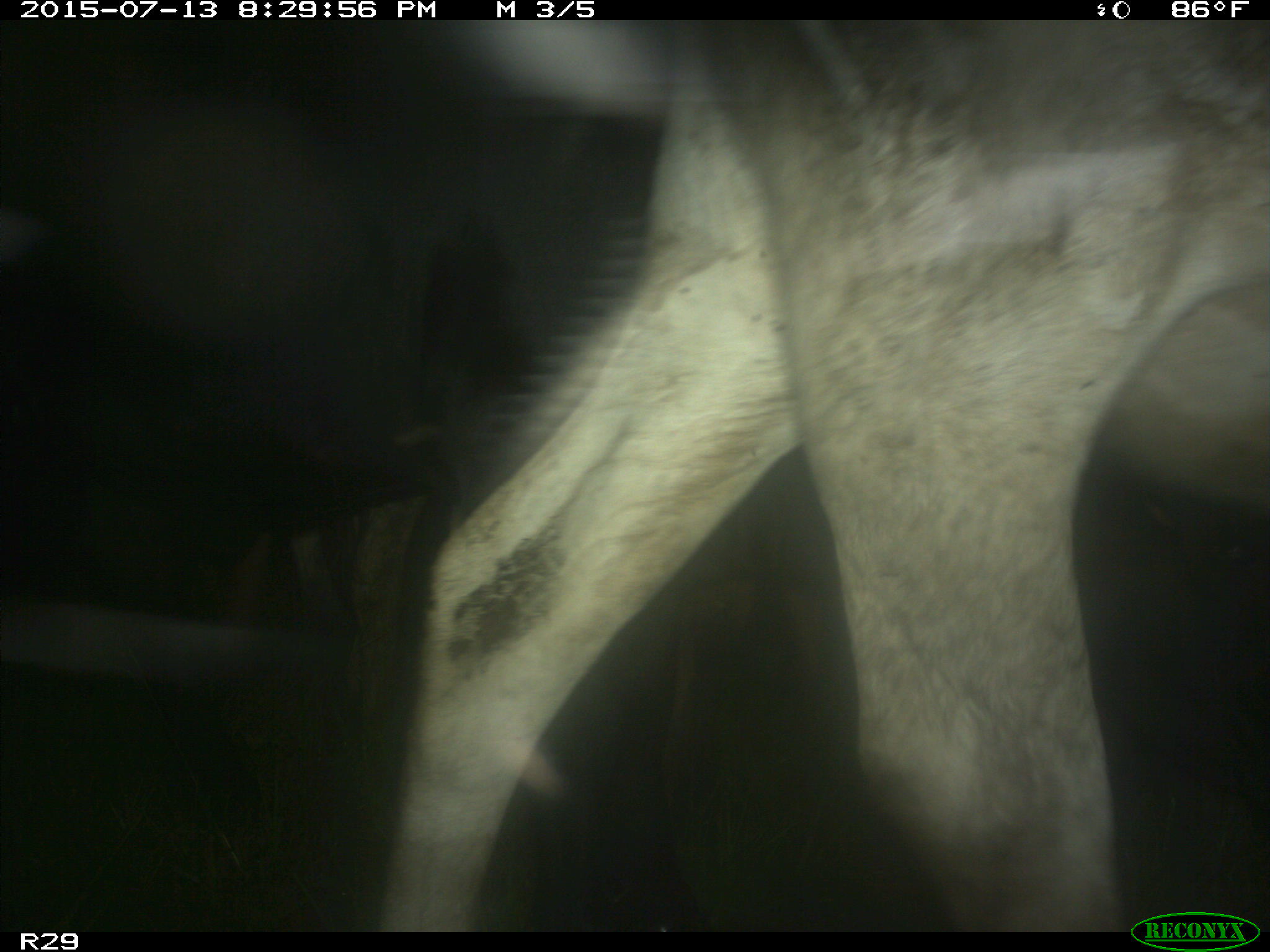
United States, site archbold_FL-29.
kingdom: Animalia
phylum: Chordata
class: Mammalia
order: Artiodactyla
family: Bovidae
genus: Bos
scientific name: Bos taurus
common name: domestic cow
Bos taurus (domestic cow).